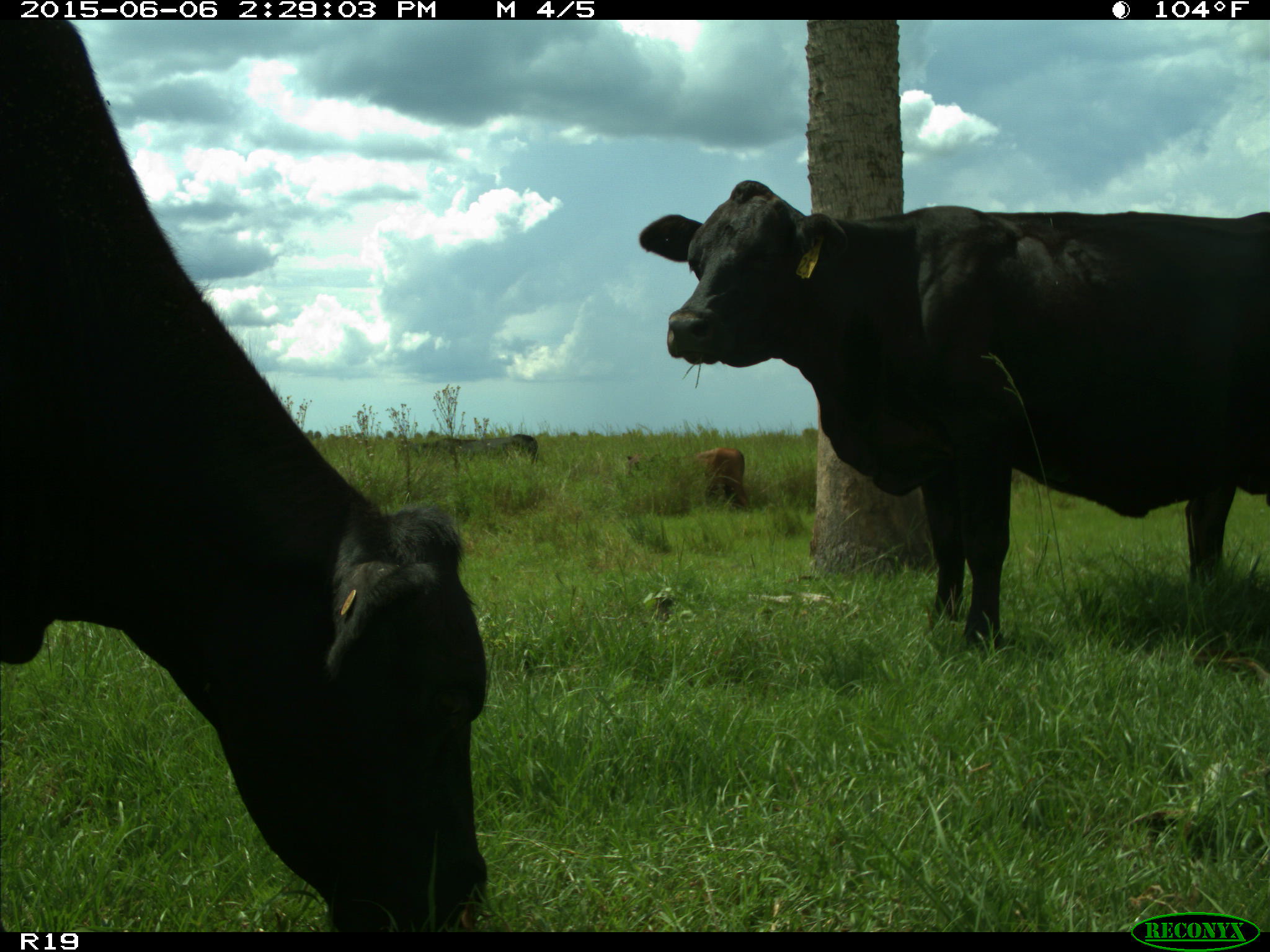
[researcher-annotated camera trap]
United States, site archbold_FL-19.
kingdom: Animalia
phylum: Chordata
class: Mammalia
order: Artiodactyla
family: Bovidae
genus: Bos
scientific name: Bos taurus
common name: domestic cow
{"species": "Bos taurus (domestic cow)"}